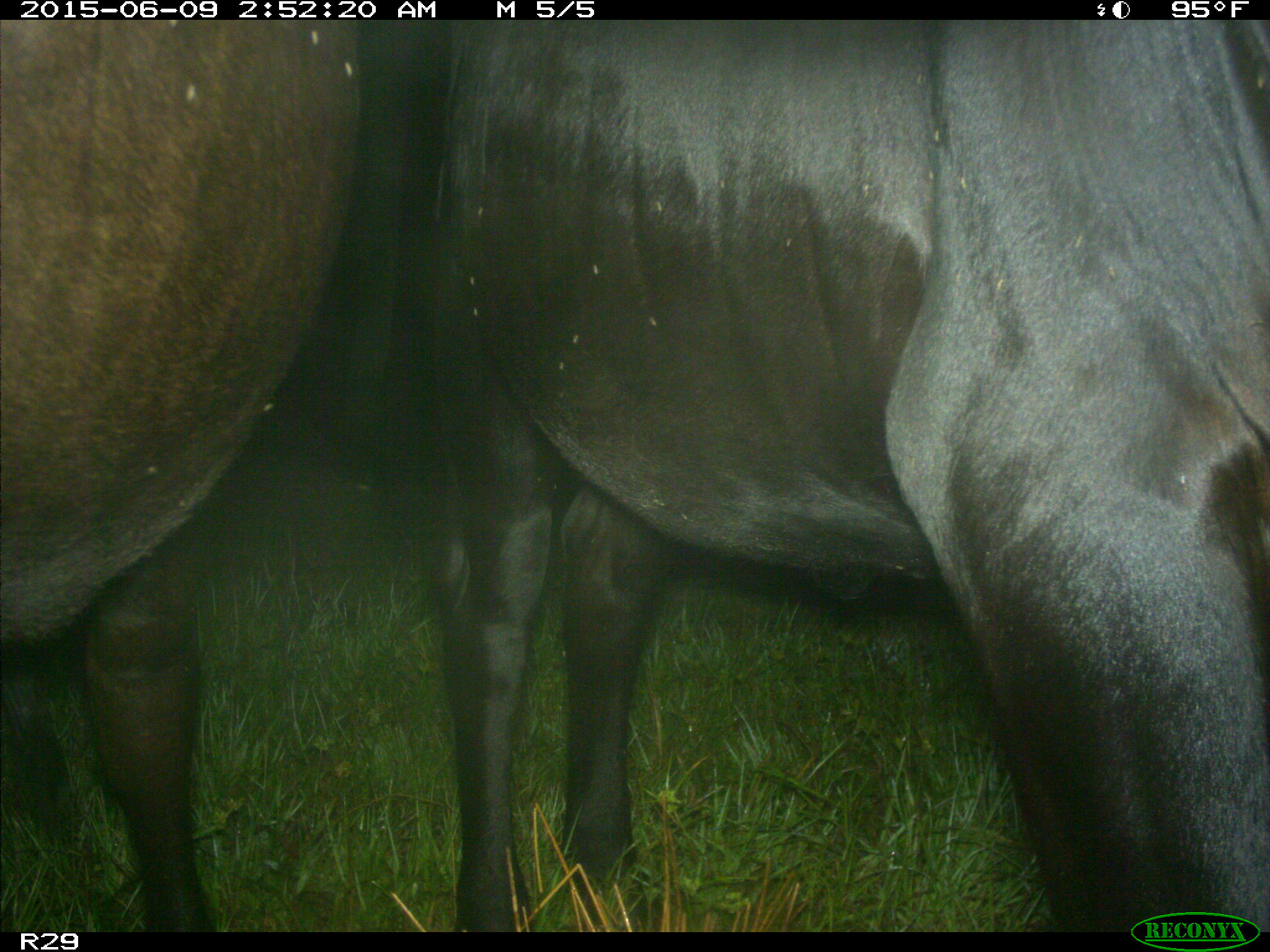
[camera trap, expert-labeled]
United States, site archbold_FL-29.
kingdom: Animalia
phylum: Chordata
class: Mammalia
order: Artiodactyla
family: Bovidae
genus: Bos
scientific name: Bos taurus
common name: domestic cow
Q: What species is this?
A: Bos taurus (domestic cow).